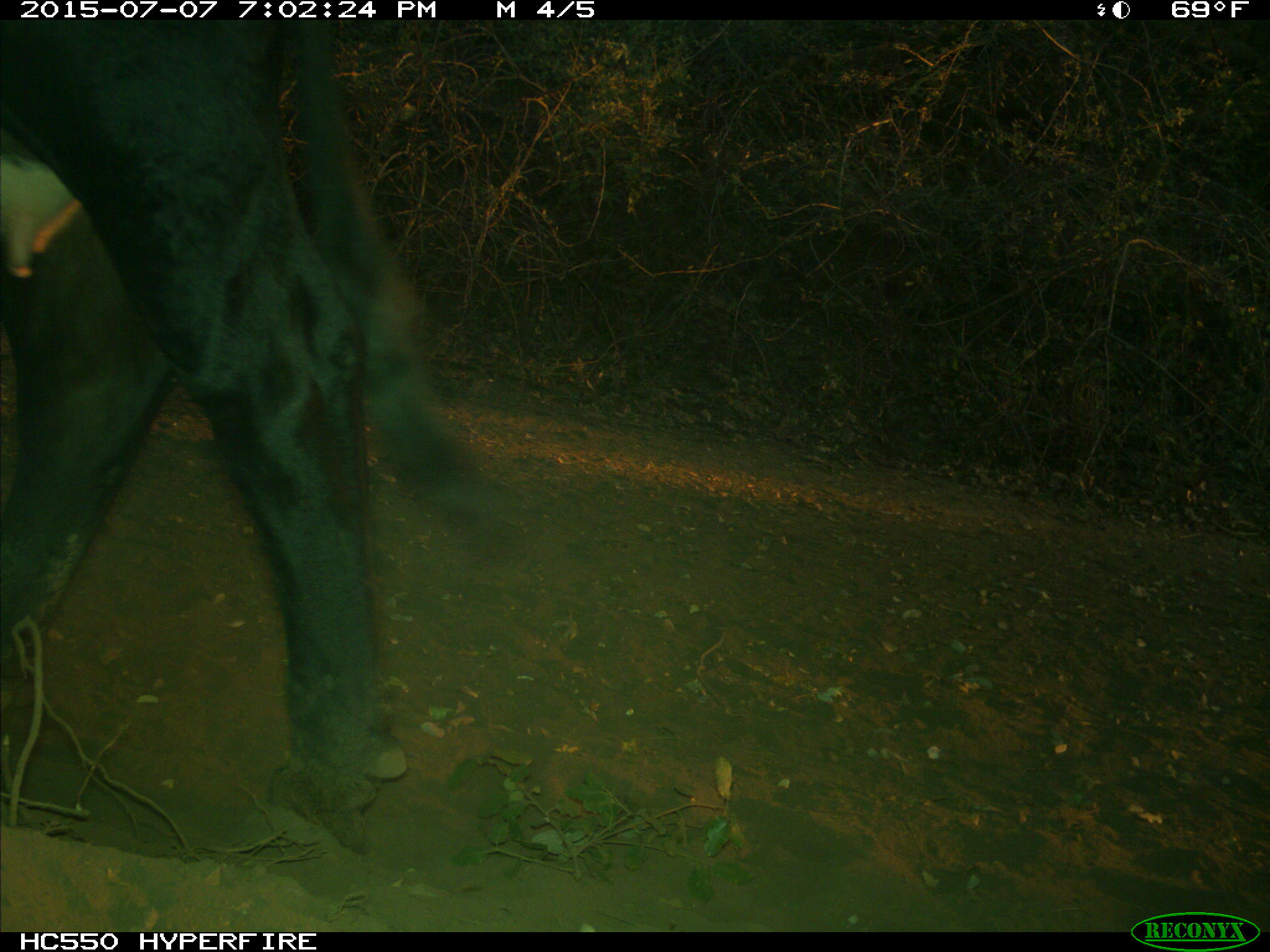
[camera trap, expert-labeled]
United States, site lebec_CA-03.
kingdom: Animalia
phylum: Chordata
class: Mammalia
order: Artiodactyla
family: Bovidae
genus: Bos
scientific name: Bos taurus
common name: domestic cow